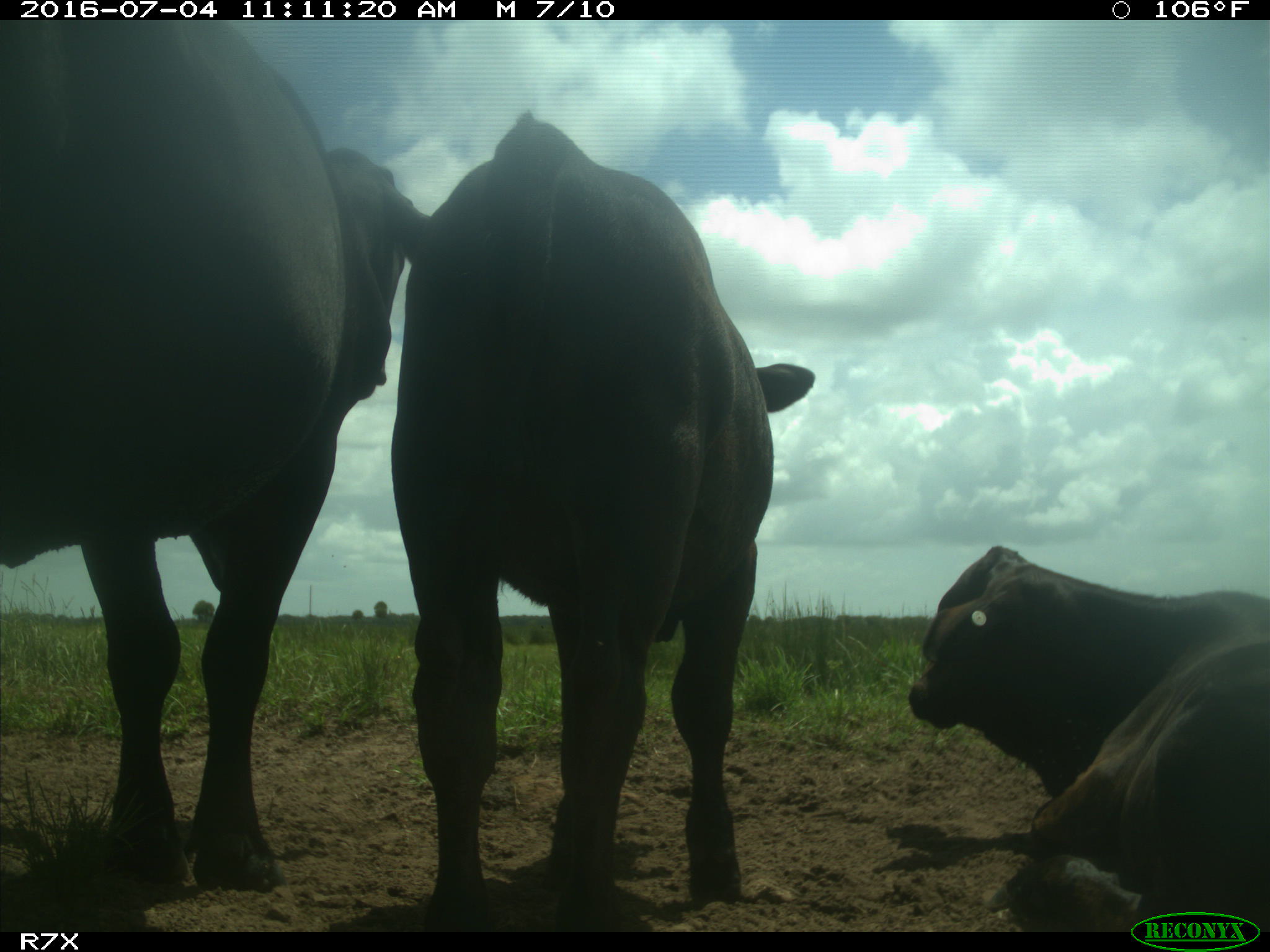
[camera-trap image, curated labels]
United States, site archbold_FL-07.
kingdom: Animalia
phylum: Chordata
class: Mammalia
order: Artiodactyla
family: Bovidae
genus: Bos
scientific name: Bos taurus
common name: domestic cow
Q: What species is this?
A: Bos taurus (domestic cow).